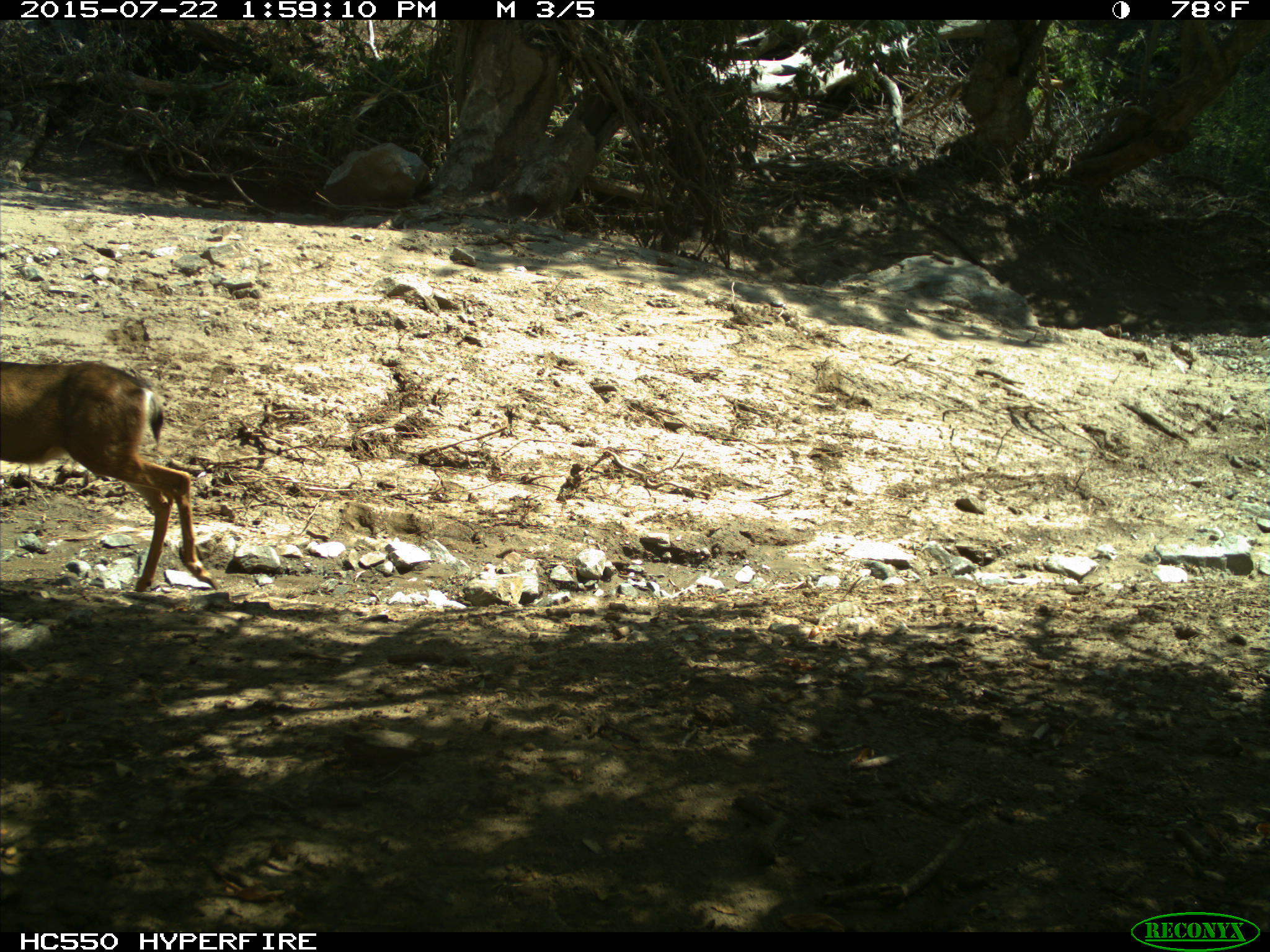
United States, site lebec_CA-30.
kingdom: Animalia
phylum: Chordata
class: Mammalia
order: Artiodactyla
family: Cervidae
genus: Odocoileus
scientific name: Odocoileus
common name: deer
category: unidentified deer